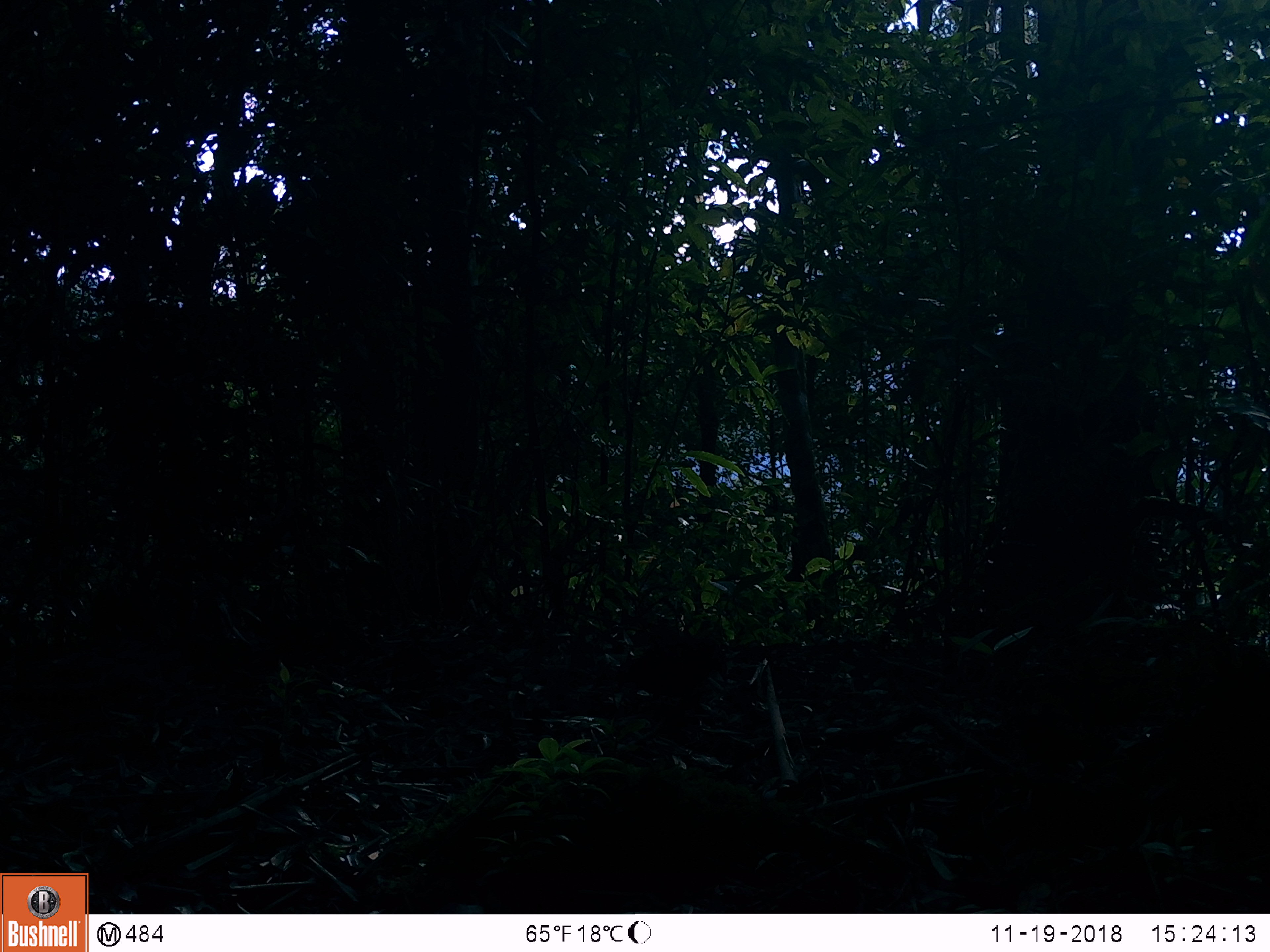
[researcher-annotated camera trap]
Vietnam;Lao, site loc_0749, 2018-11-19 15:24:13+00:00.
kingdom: Animalia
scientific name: Animalia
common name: animal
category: unidentified animal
Unidentified animal (animal) (Animalia). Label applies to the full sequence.